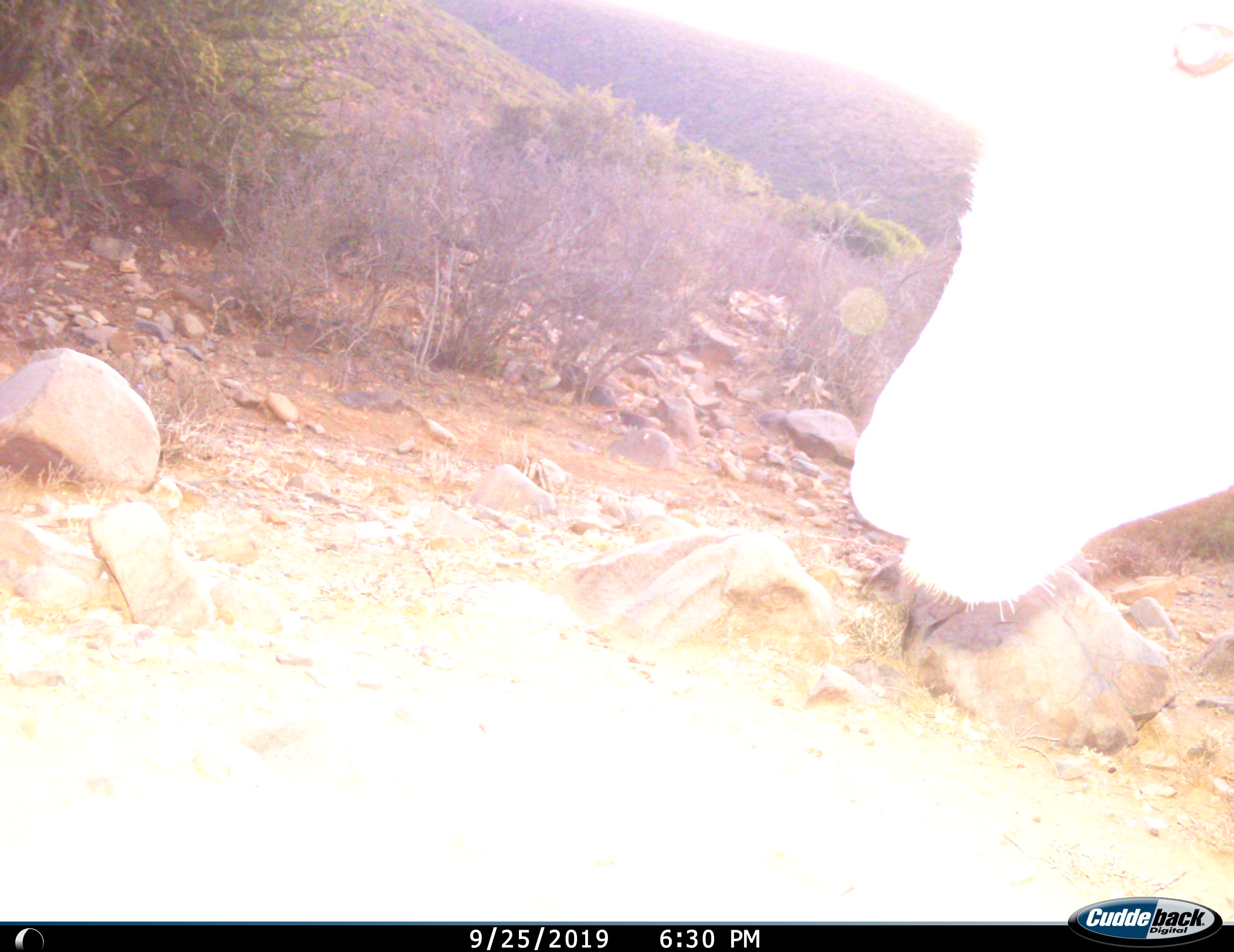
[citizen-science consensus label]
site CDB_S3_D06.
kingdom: Animalia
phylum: Chordata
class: Mammalia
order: Artiodactyla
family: Bovidae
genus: Tragelaphus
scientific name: Tragelaphus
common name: kudu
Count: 1.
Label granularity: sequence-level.